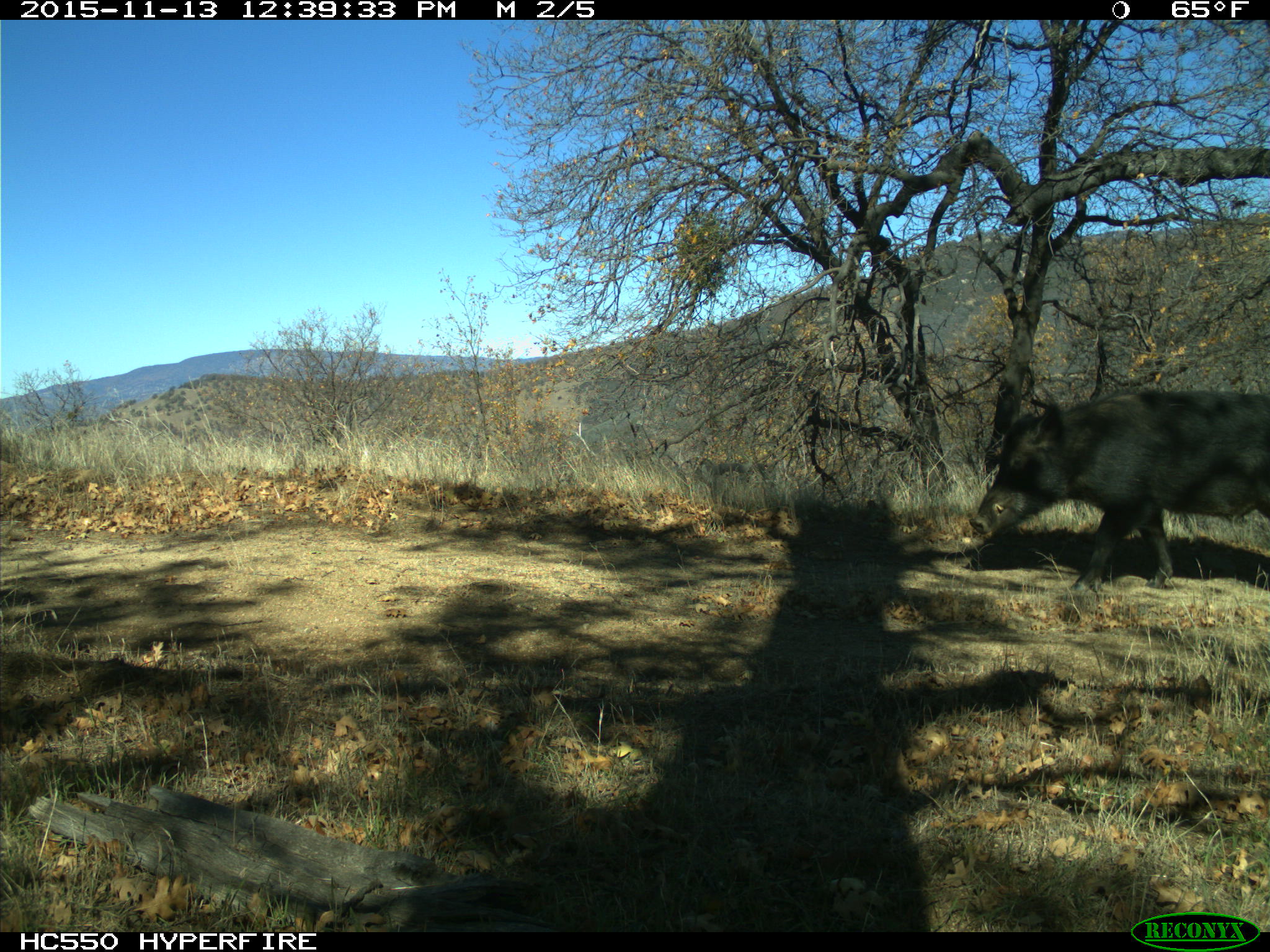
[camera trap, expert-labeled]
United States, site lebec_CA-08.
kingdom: Animalia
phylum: Chordata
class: Mammalia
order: Artiodactyla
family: Suidae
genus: Sus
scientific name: Sus scrofa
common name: wild boar